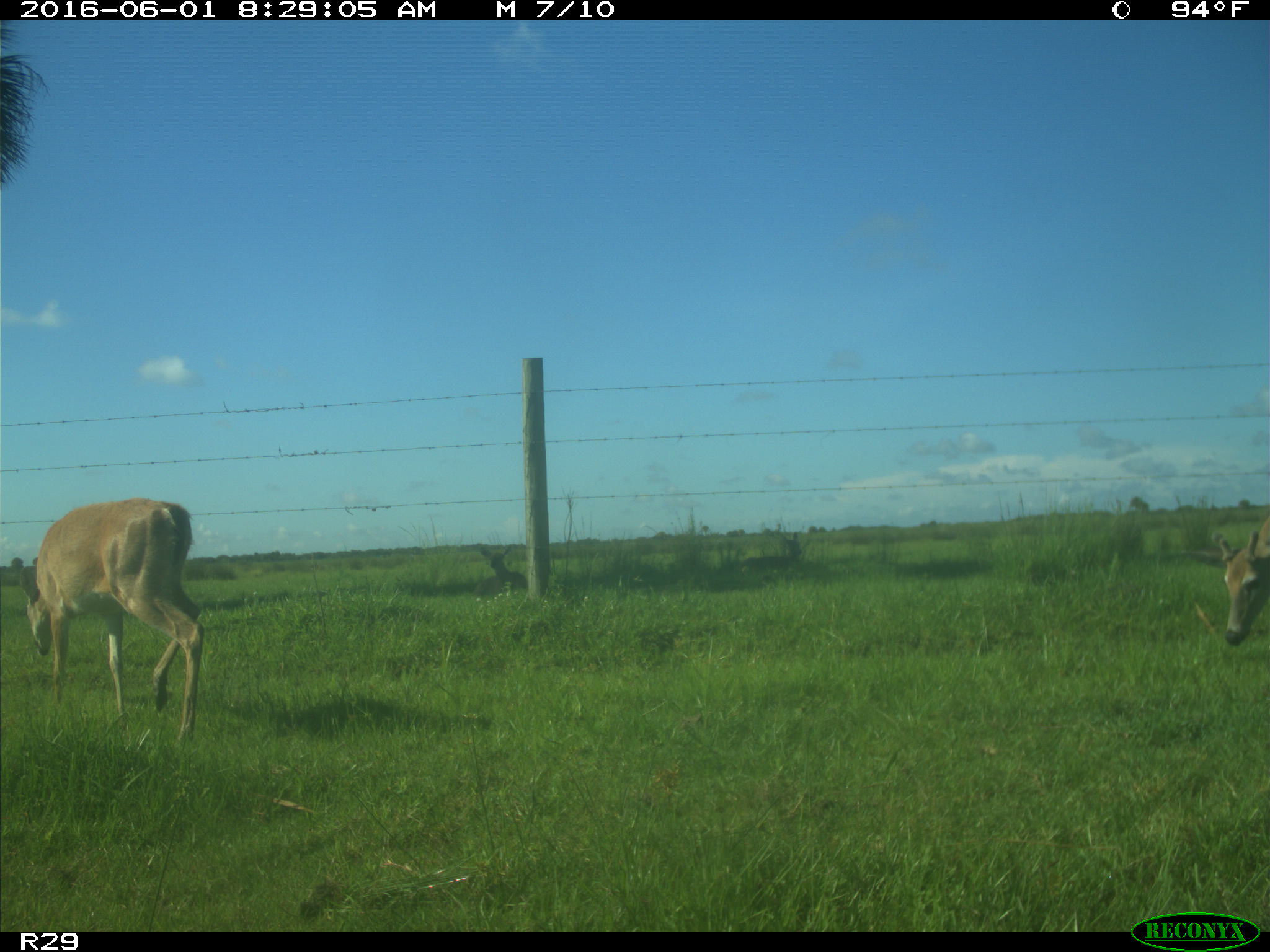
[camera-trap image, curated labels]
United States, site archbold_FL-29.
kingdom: Animalia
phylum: Chordata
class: Mammalia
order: Artiodactyla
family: Cervidae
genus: Odocoileus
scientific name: Odocoileus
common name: deer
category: unidentified deer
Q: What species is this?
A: Unidentified deer (deer) (Odocoileus).